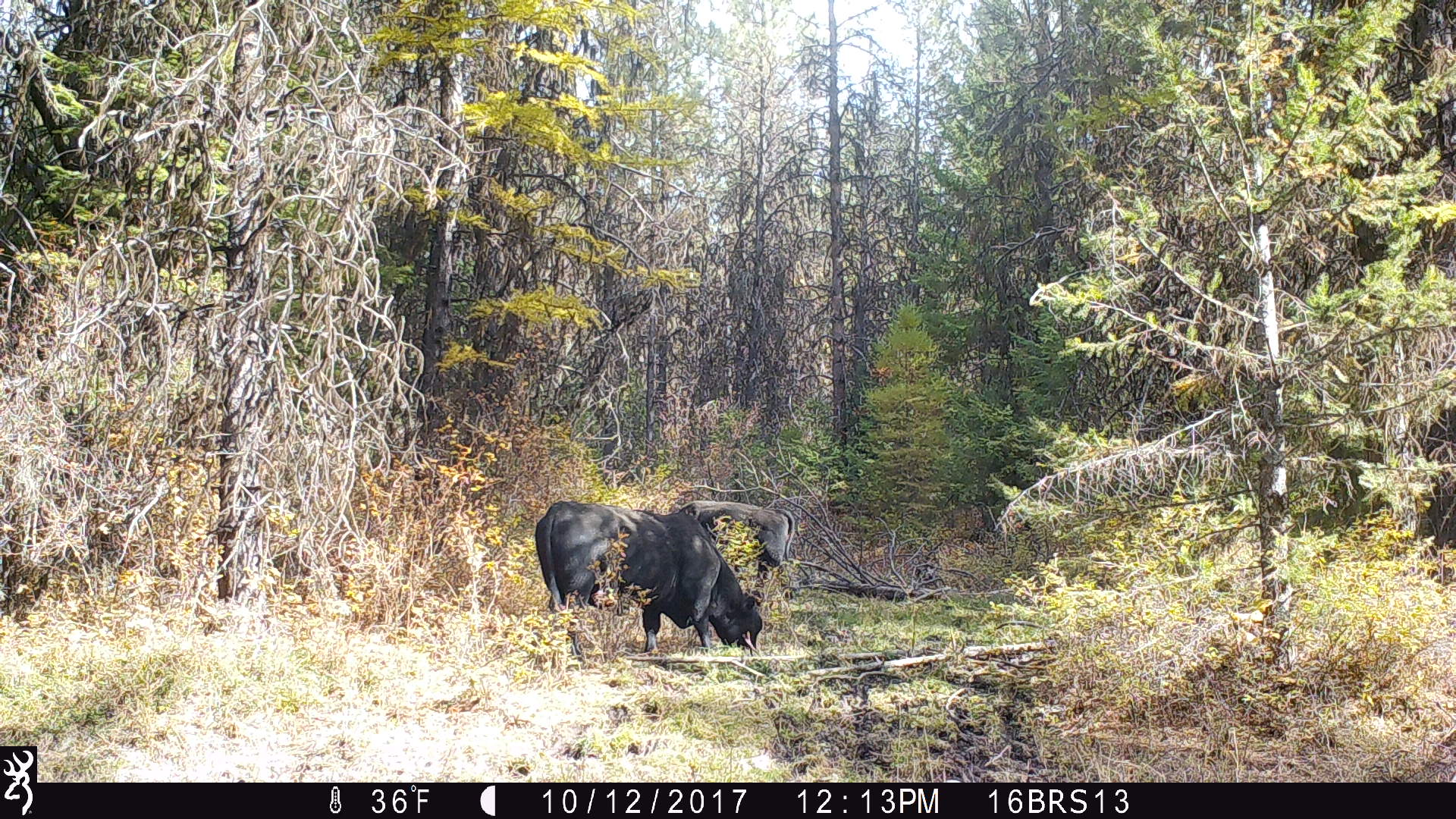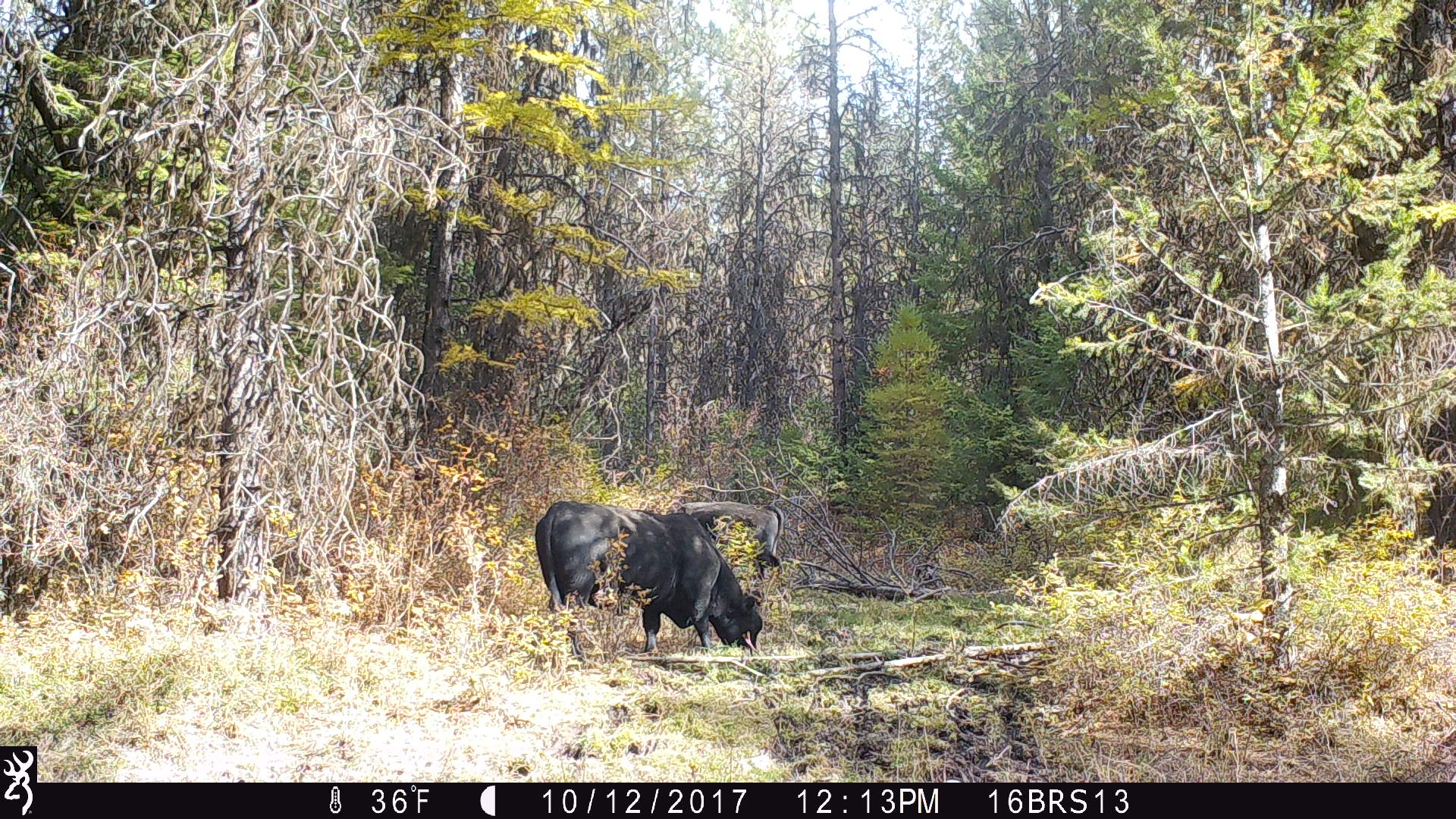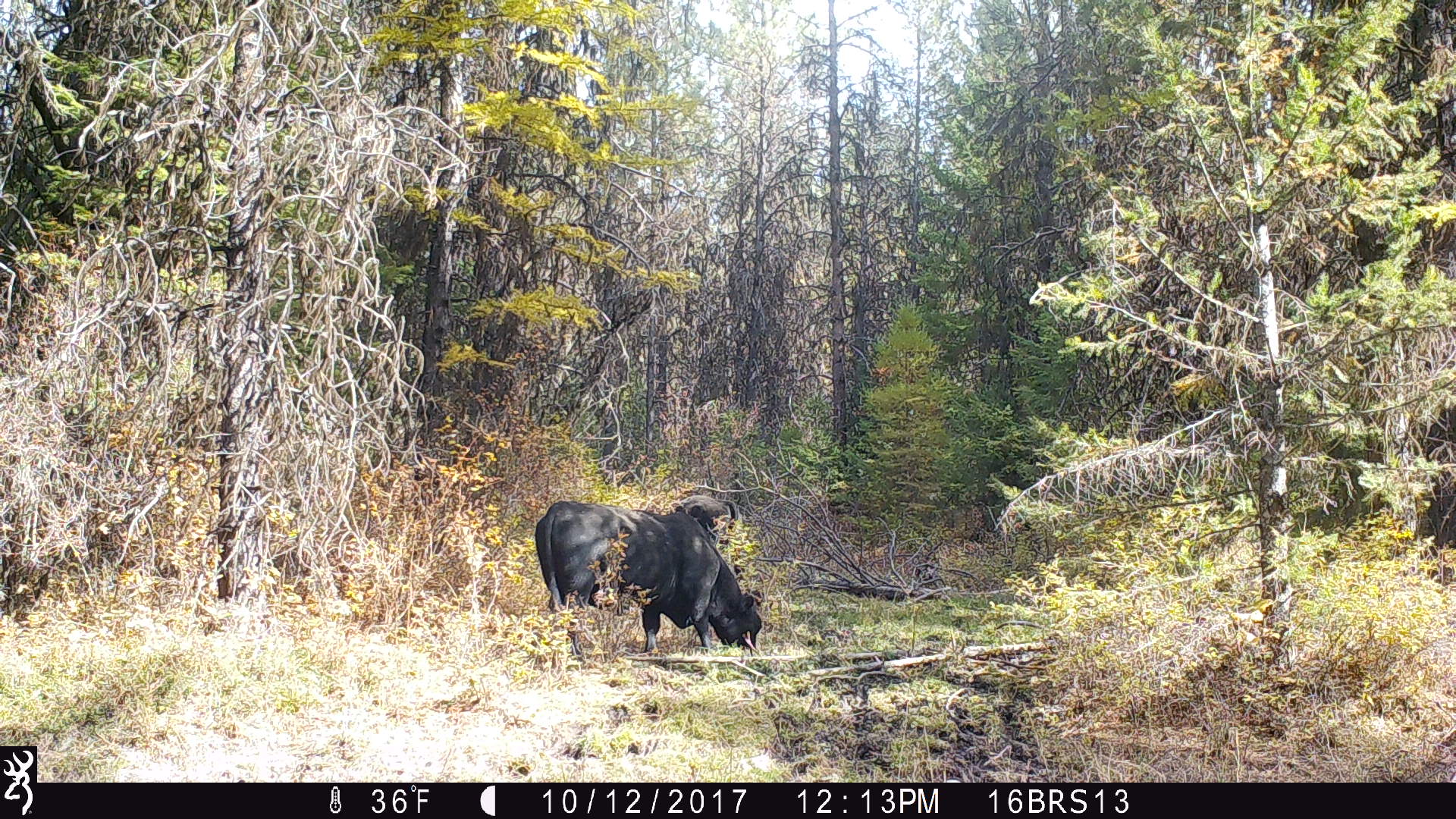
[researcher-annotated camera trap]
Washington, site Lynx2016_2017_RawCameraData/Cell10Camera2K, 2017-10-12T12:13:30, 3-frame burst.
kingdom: Animalia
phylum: Chordata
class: Mammalia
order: Artiodactyla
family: Bovidae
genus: Bos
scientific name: Bos taurus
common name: domestic cattle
Domestic cattle (Bos taurus). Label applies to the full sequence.